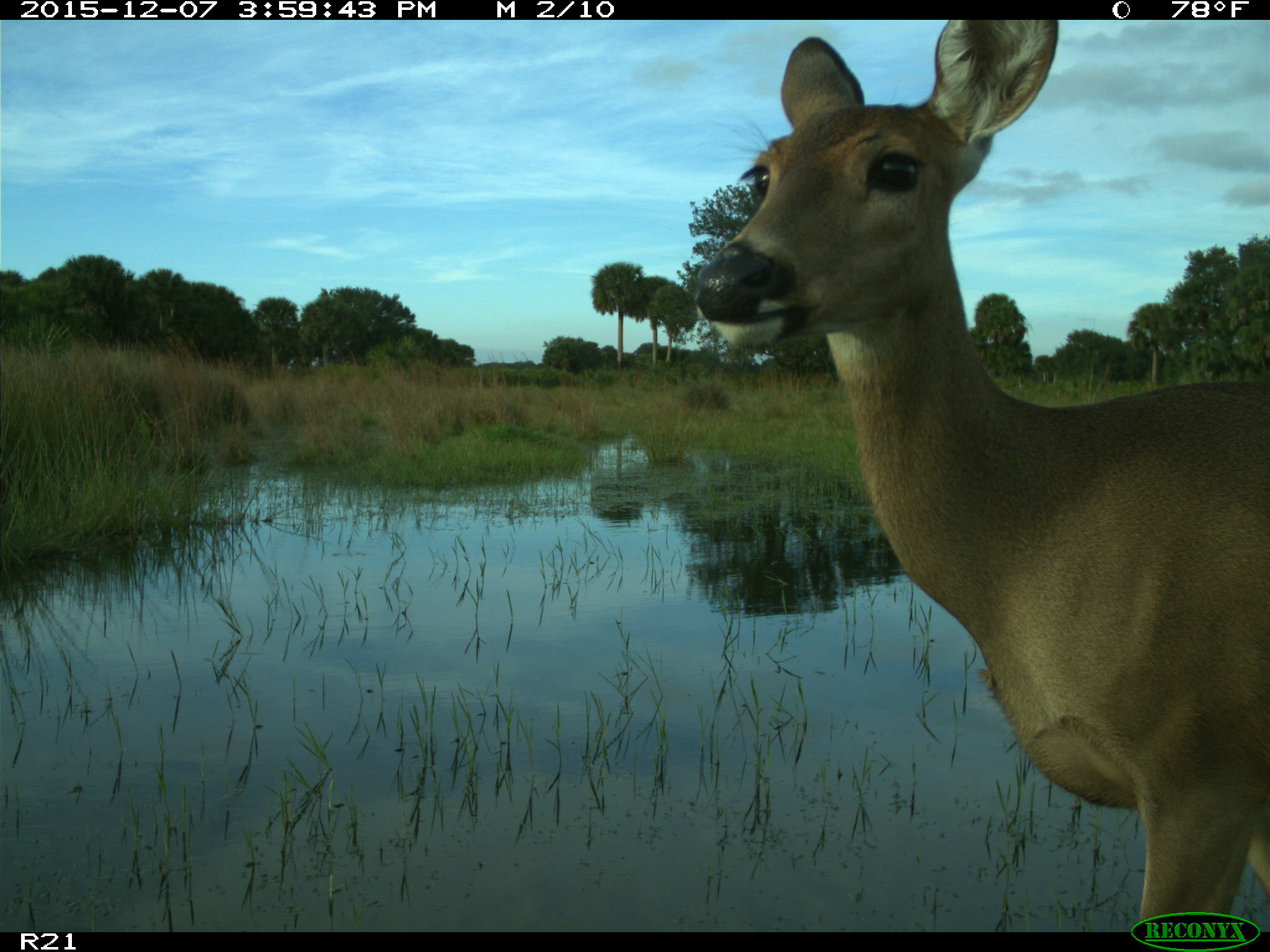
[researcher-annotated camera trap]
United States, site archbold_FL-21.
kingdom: Animalia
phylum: Chordata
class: Mammalia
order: Artiodactyla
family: Cervidae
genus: Odocoileus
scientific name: Odocoileus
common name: deer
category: unidentified deer